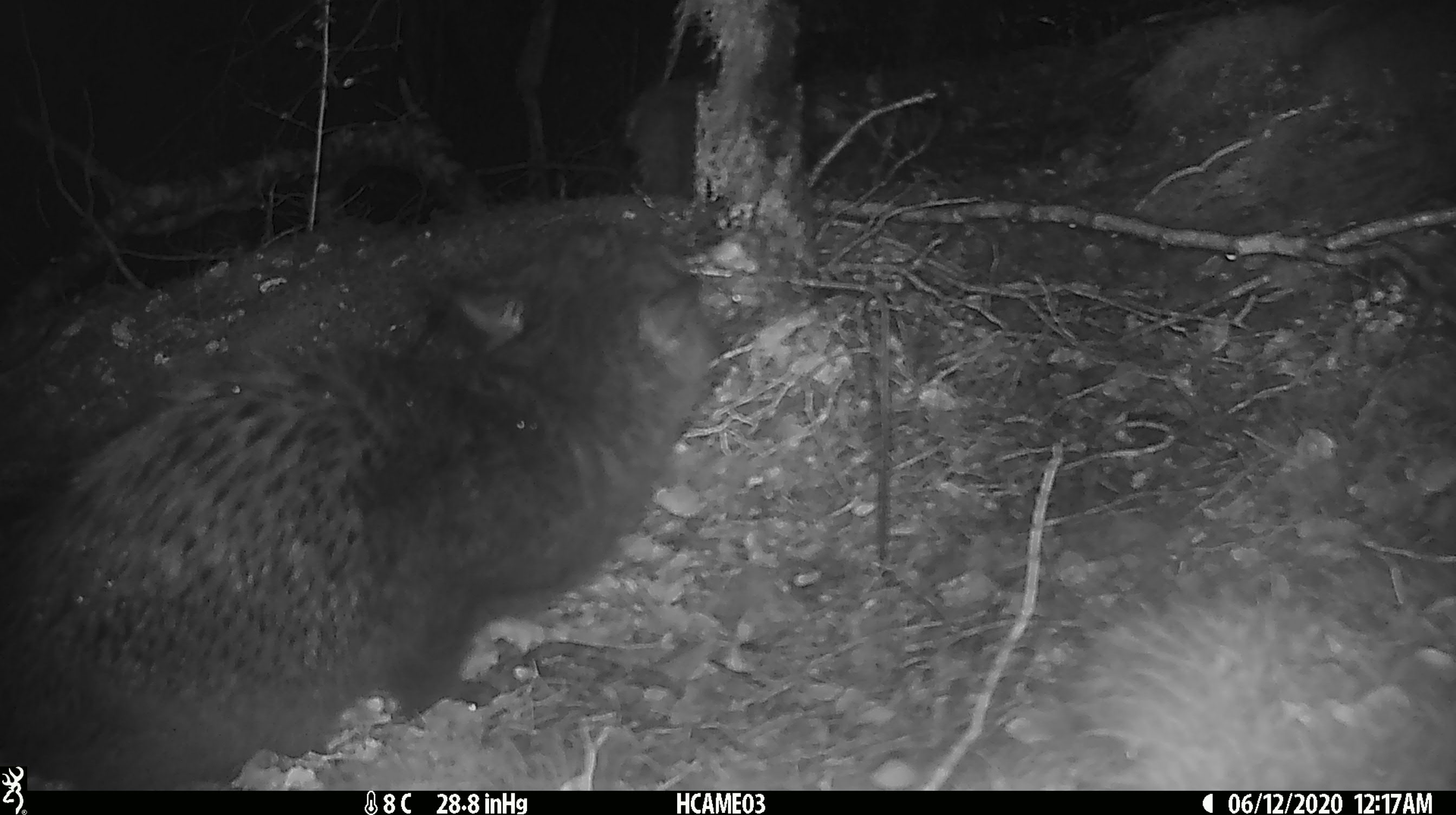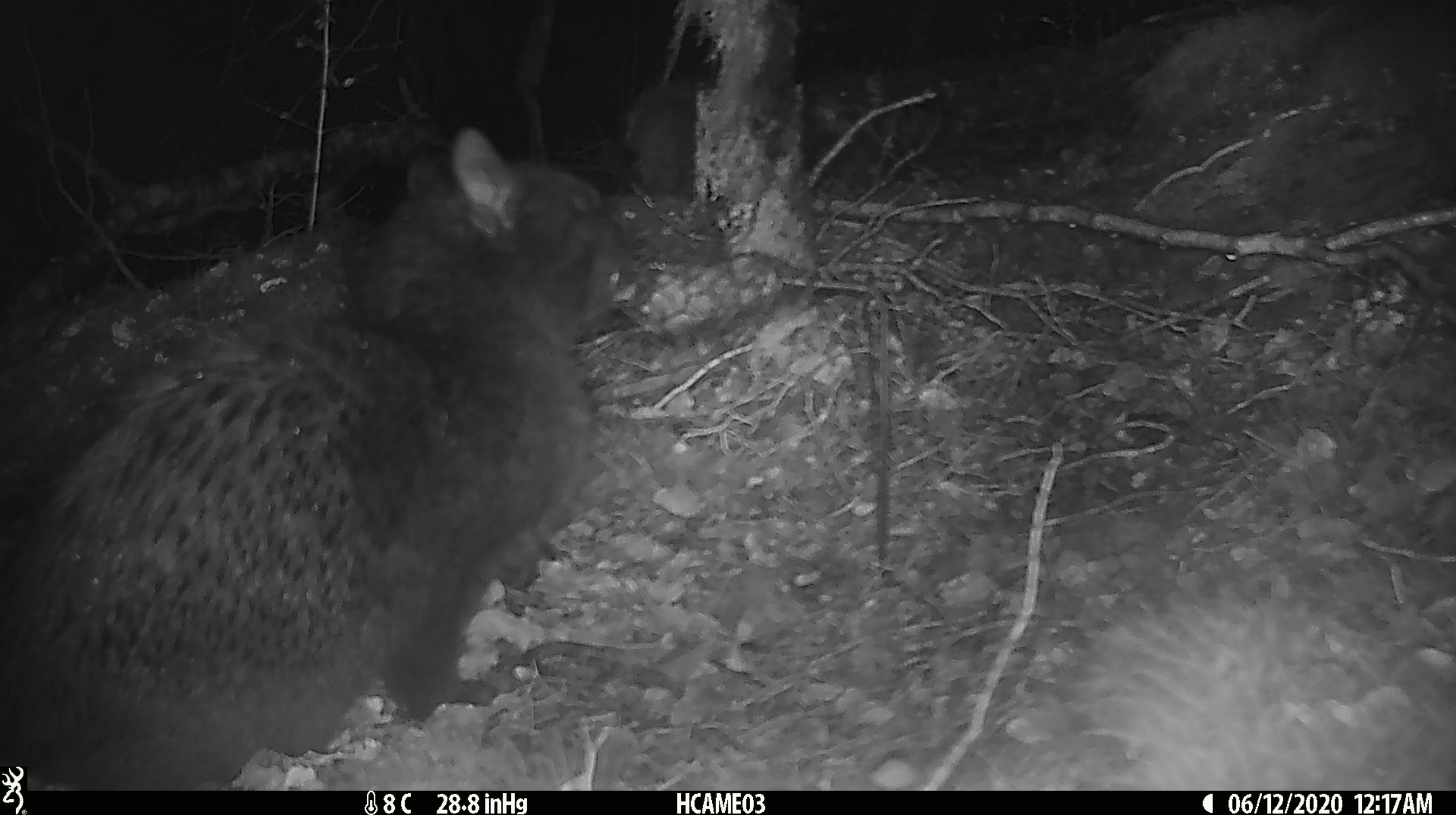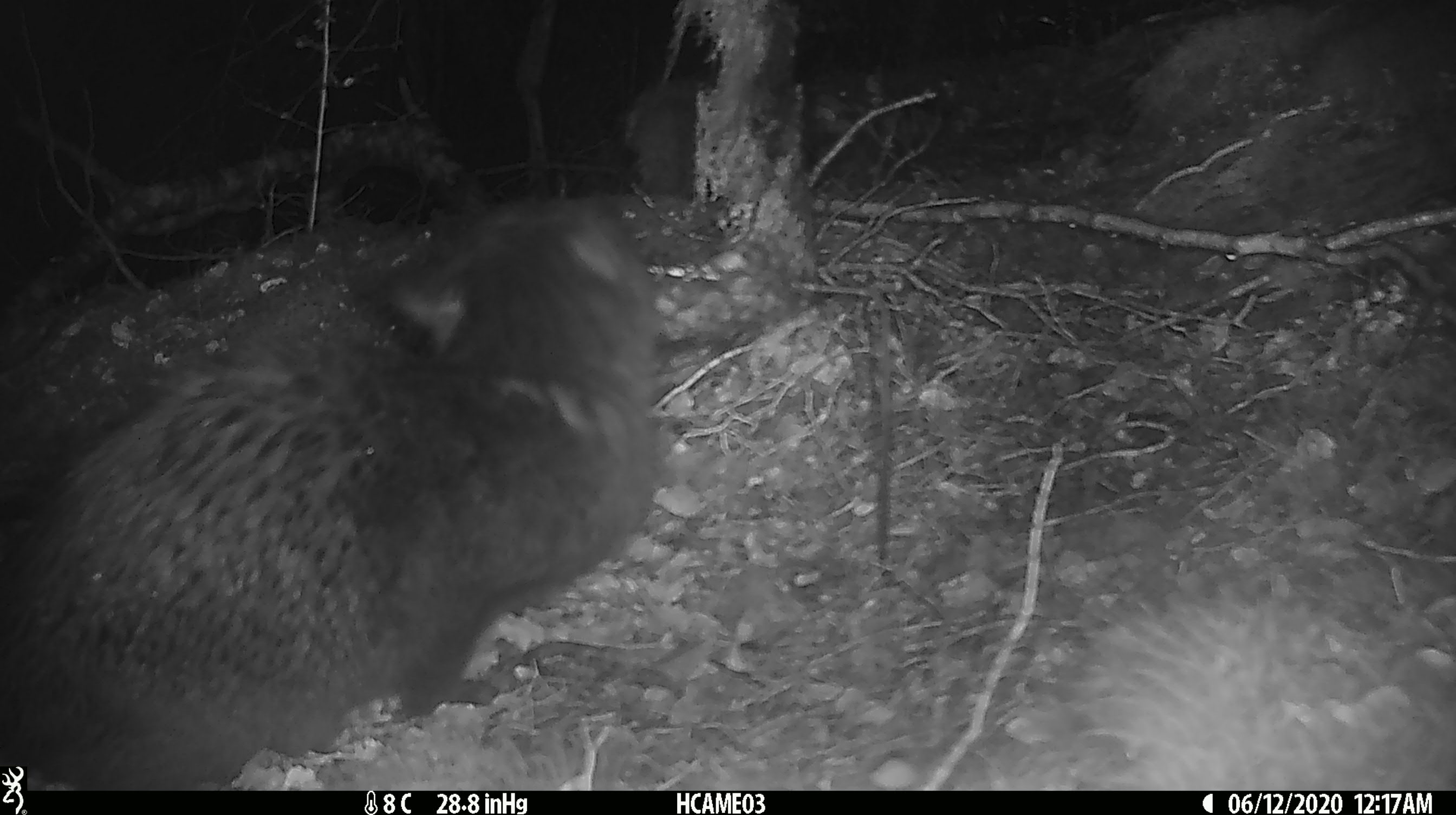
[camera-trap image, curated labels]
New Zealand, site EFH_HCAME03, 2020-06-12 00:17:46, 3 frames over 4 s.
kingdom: Animalia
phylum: Chordata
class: Mammalia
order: Carnivora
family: Felidae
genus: Felis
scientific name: Felis catus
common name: domestic cat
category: cat